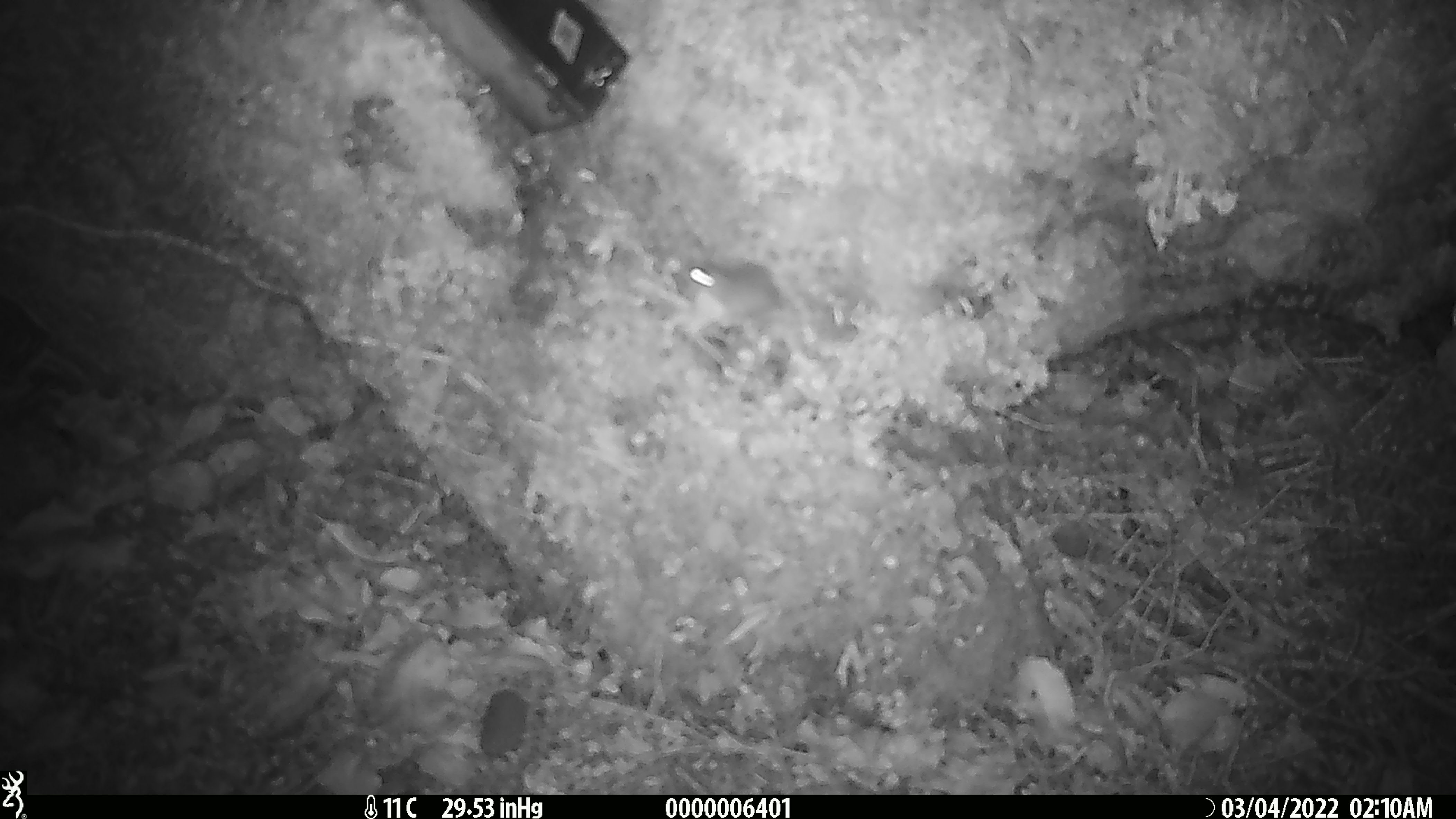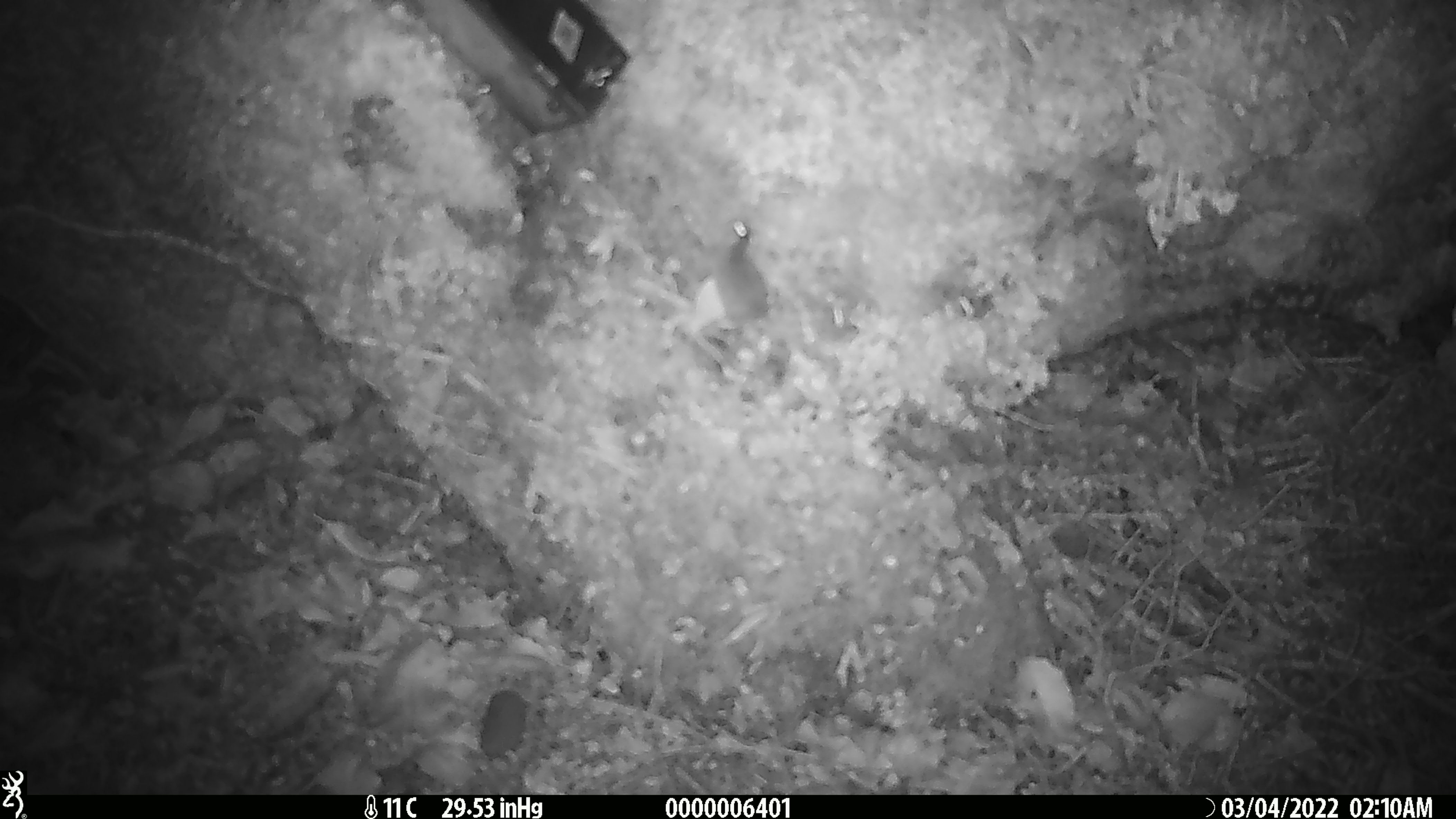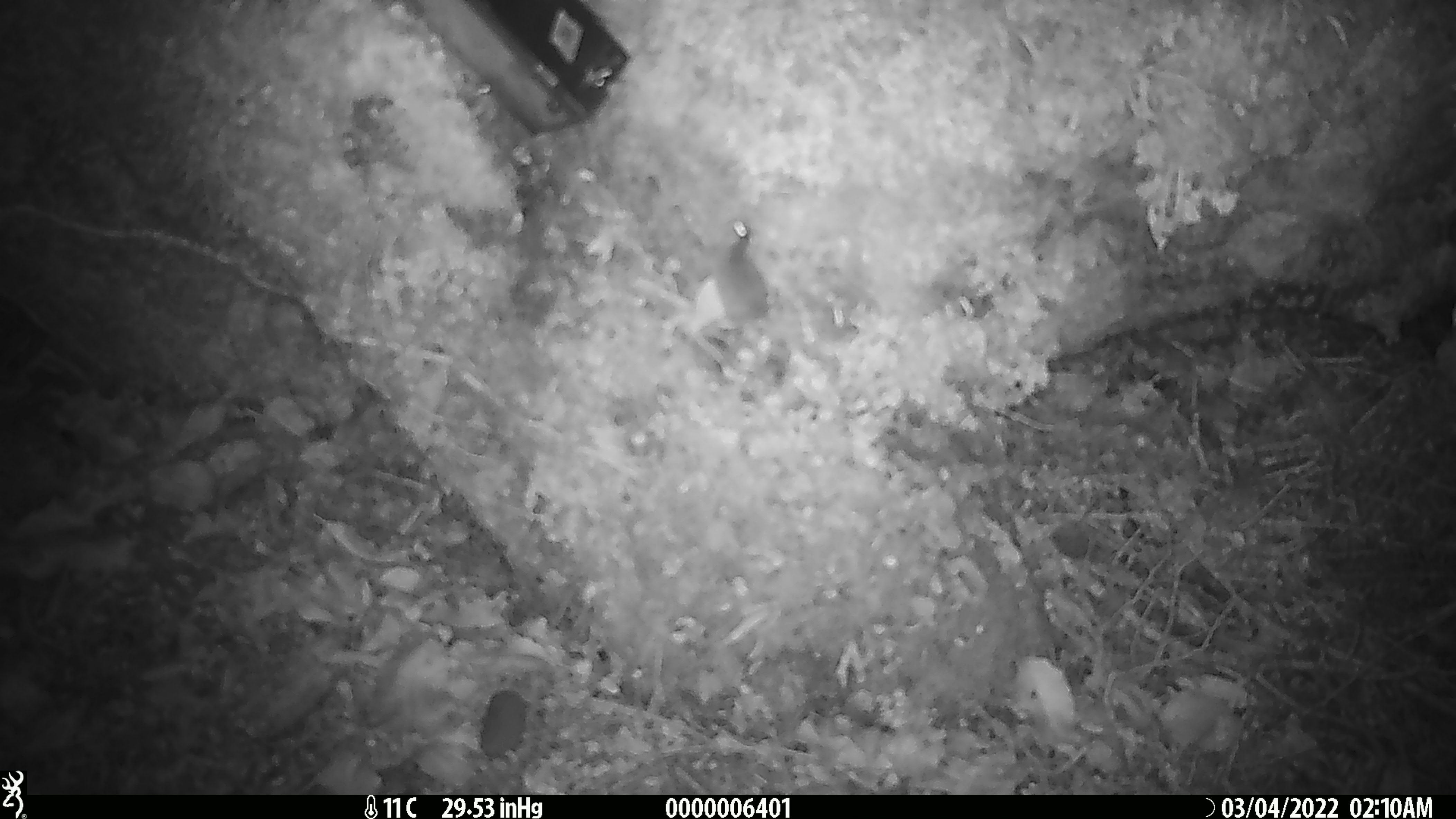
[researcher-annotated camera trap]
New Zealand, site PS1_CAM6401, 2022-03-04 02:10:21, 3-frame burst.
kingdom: Animalia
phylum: Chordata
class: Mammalia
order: Rodentia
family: Muridae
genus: Mus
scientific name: Mus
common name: mouse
Mouse (Mus).